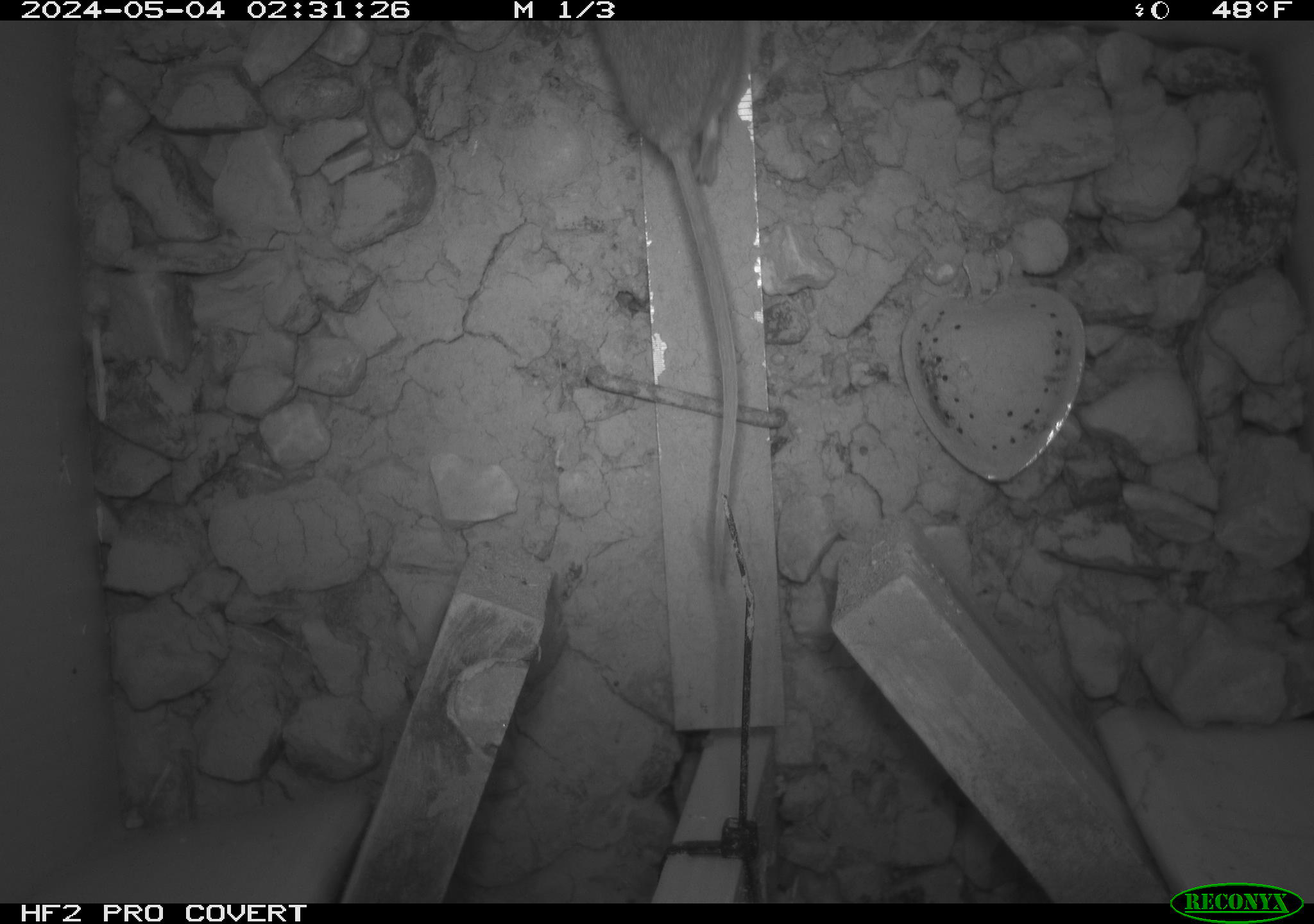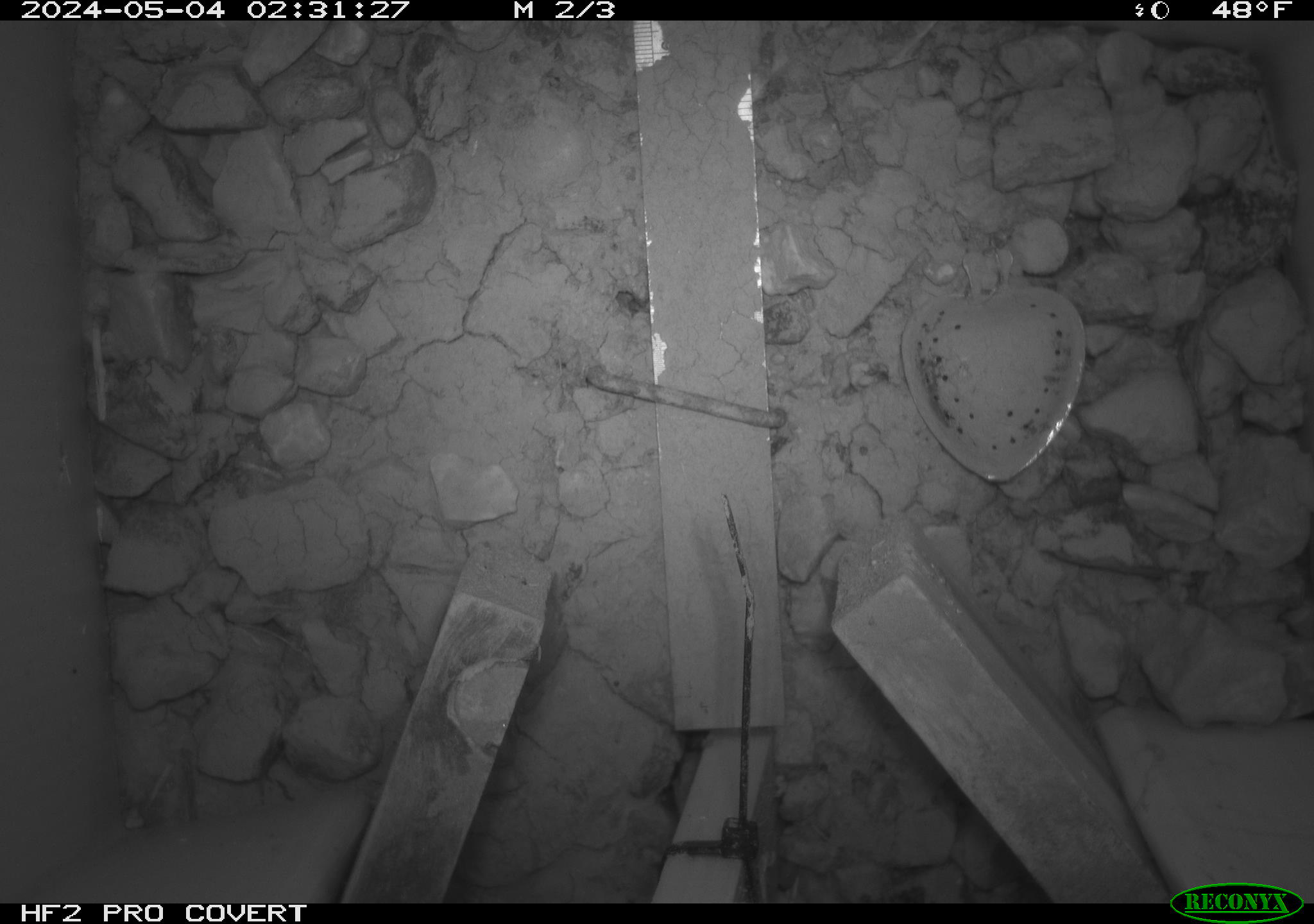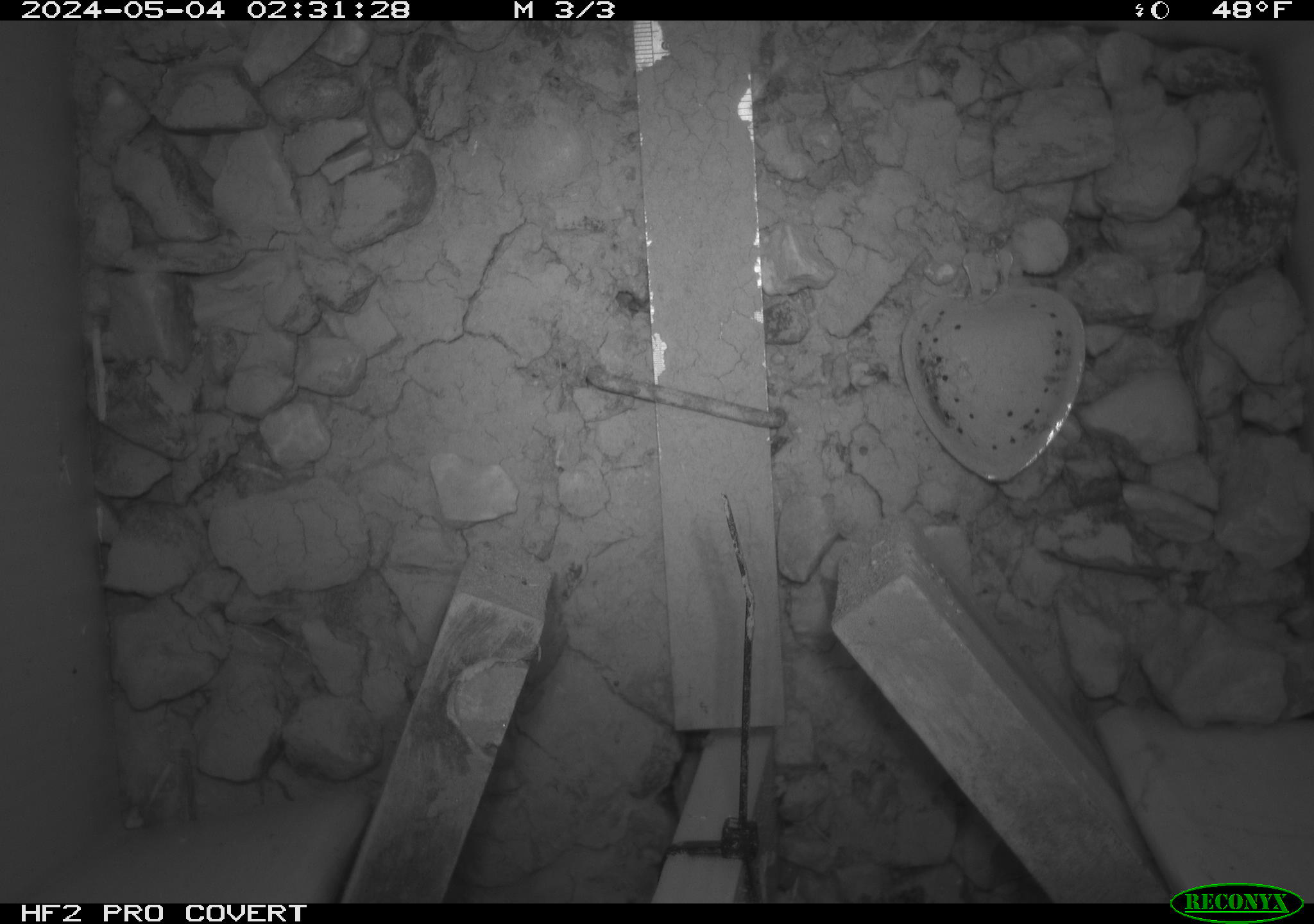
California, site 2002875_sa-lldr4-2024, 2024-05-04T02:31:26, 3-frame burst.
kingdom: Animalia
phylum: Chordata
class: Mammalia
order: Rodentia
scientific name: Rodentia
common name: rodent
Rodent (Rodentia).